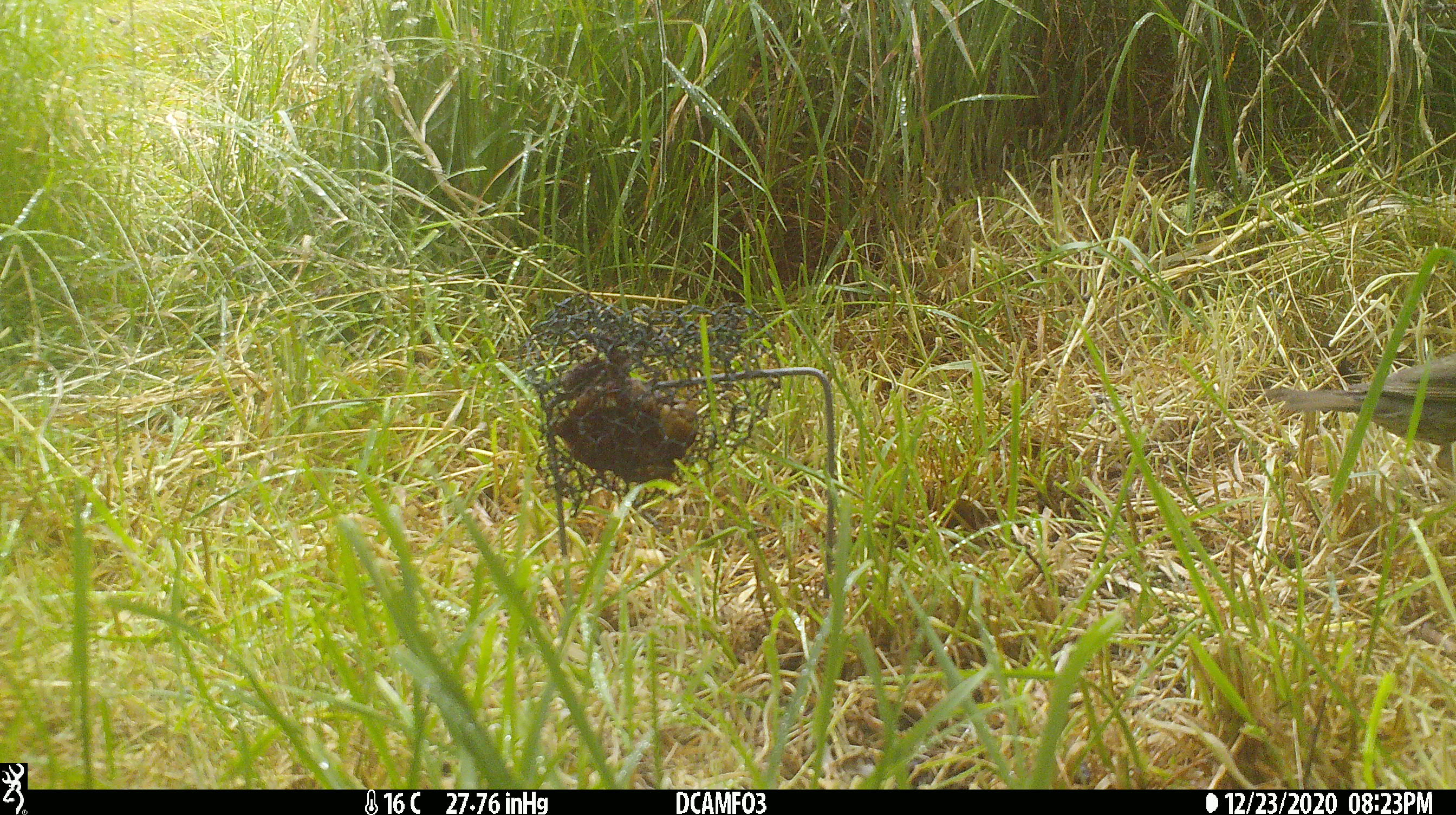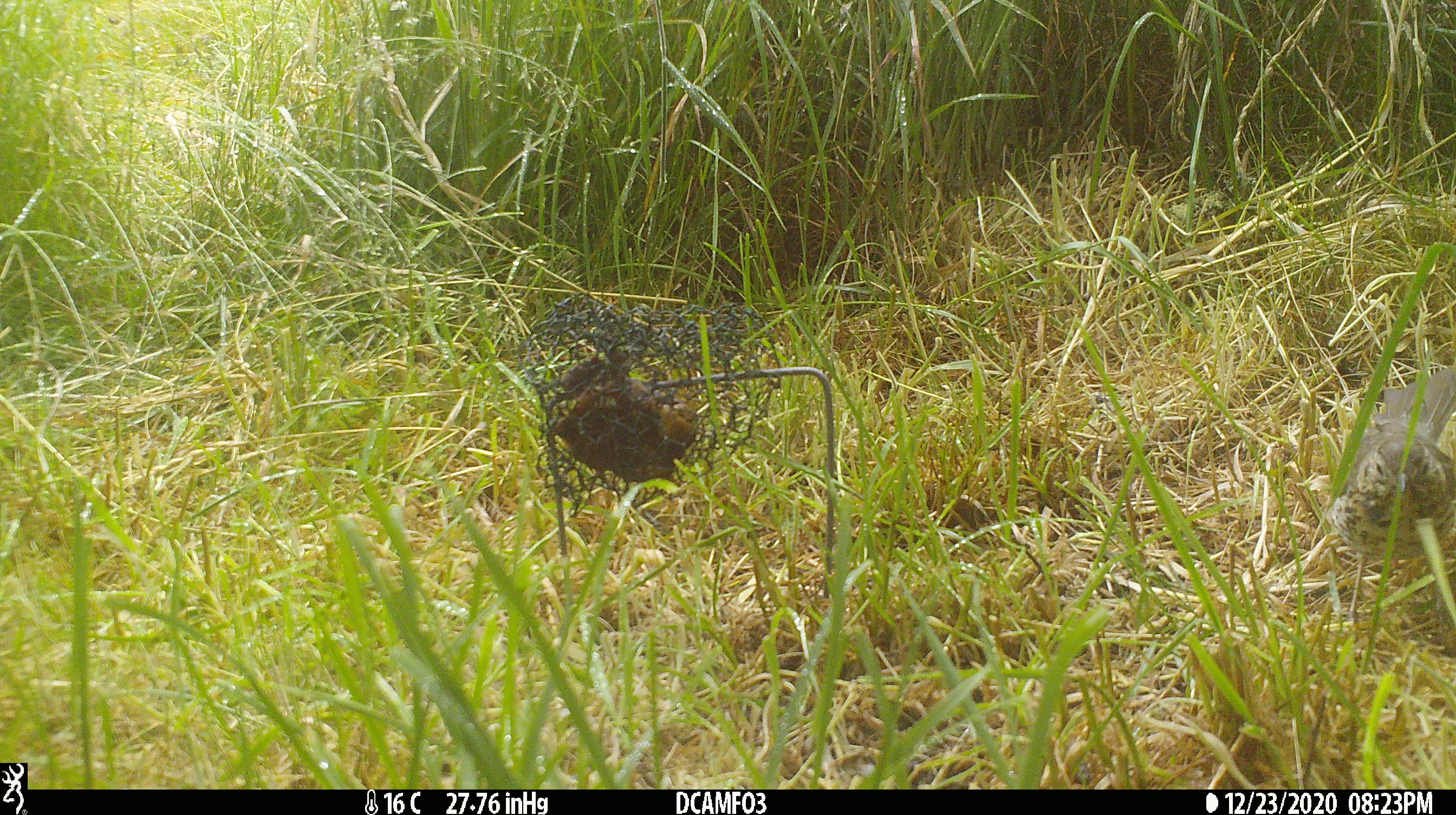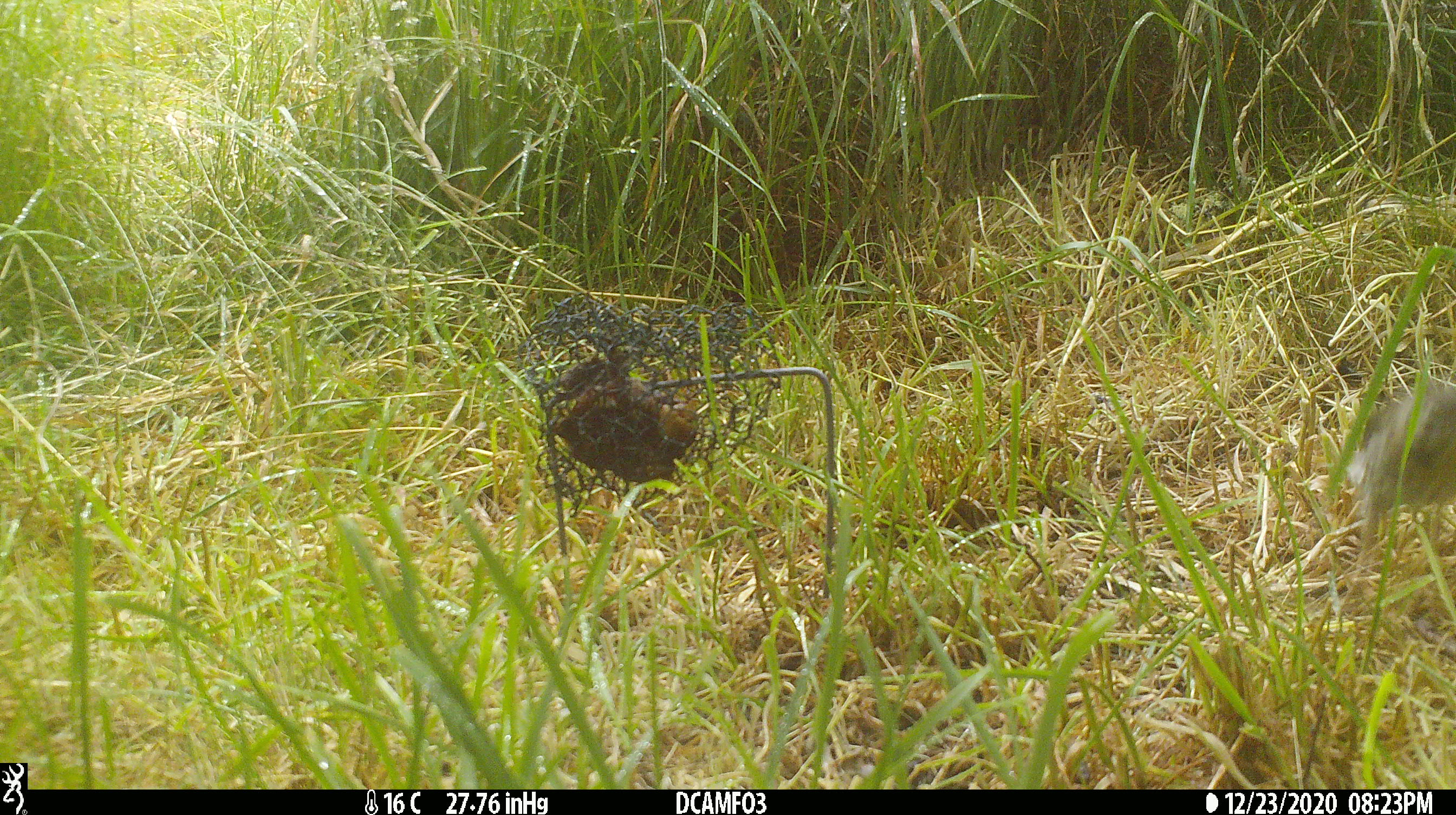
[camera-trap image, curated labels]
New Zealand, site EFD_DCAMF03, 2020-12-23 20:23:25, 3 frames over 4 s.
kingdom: Animalia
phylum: Chordata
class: Aves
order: Passeriformes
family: Turdidae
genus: Turdus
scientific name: Turdus philomelos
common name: song thrush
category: thrush